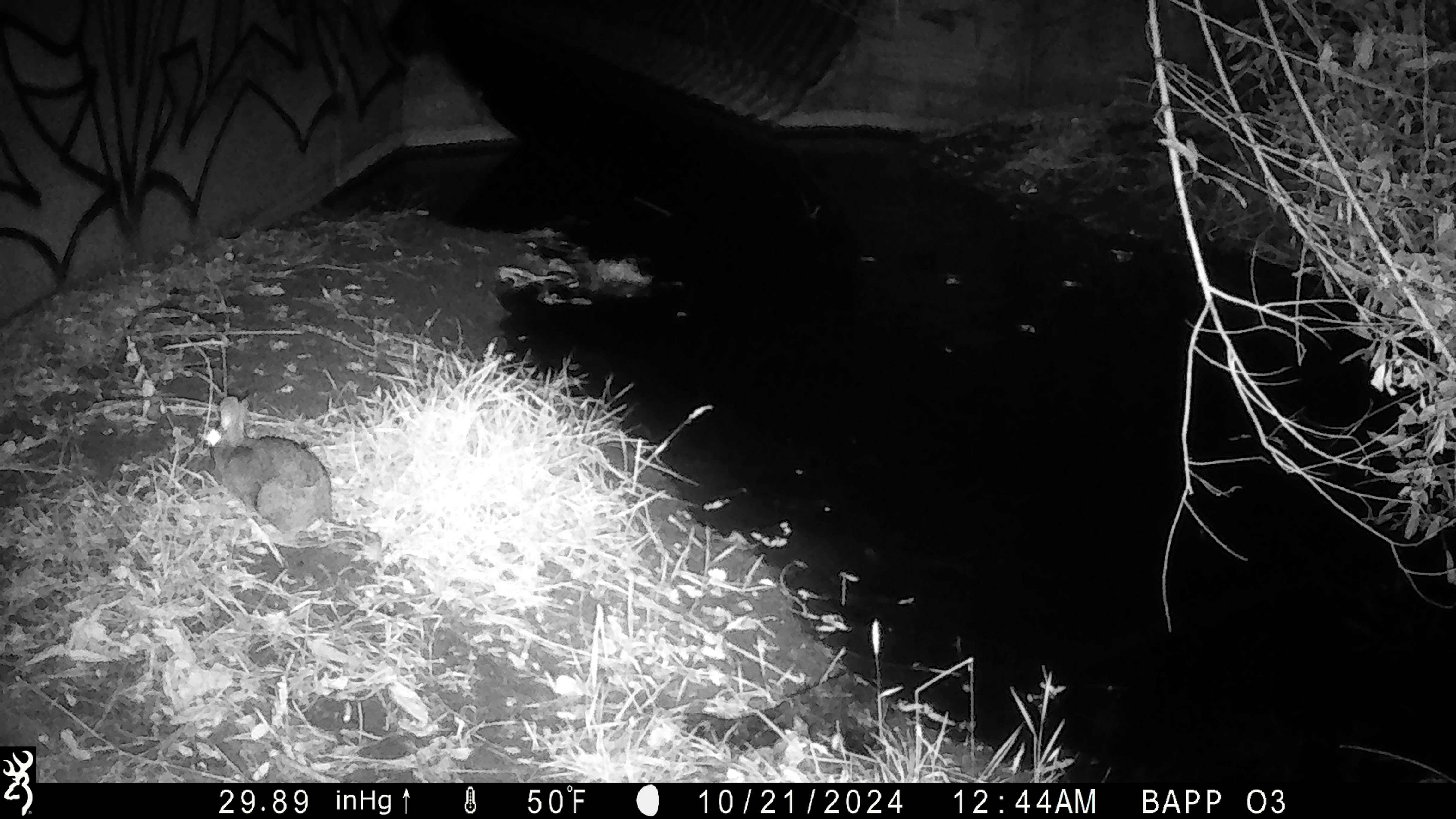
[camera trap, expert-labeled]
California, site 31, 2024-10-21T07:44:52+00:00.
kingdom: Animalia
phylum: Chordata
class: Mammalia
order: Lagomorpha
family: Leporidae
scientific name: Leporidae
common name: rabbit